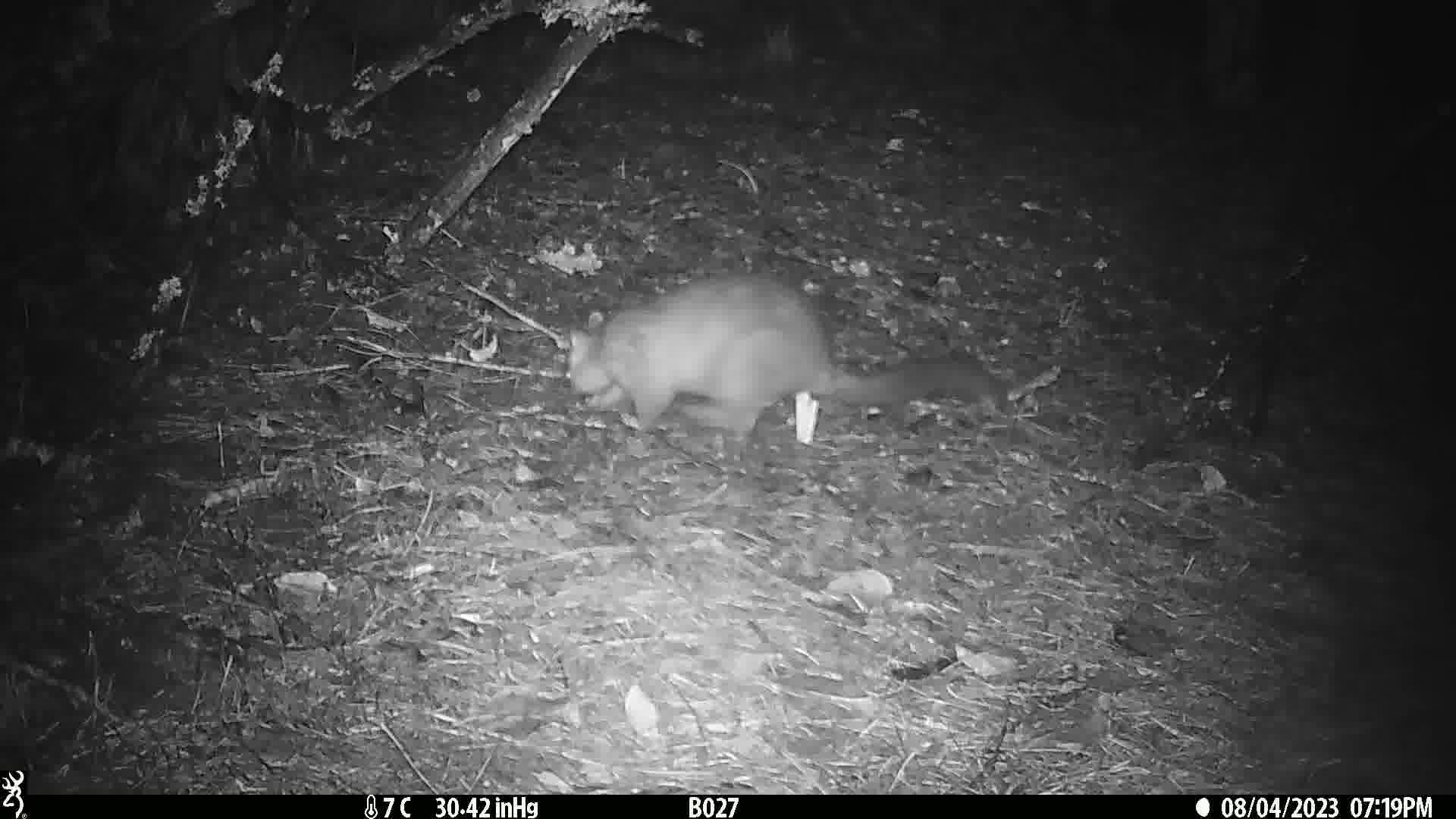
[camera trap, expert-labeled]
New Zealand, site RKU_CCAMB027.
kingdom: Animalia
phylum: Chordata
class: Mammalia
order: Diprotodontia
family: Phalangeridae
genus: Trichosurus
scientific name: Trichosurus vulpecula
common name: common brushtail possum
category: possum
Possum (common brushtail possum) (Trichosurus vulpecula).